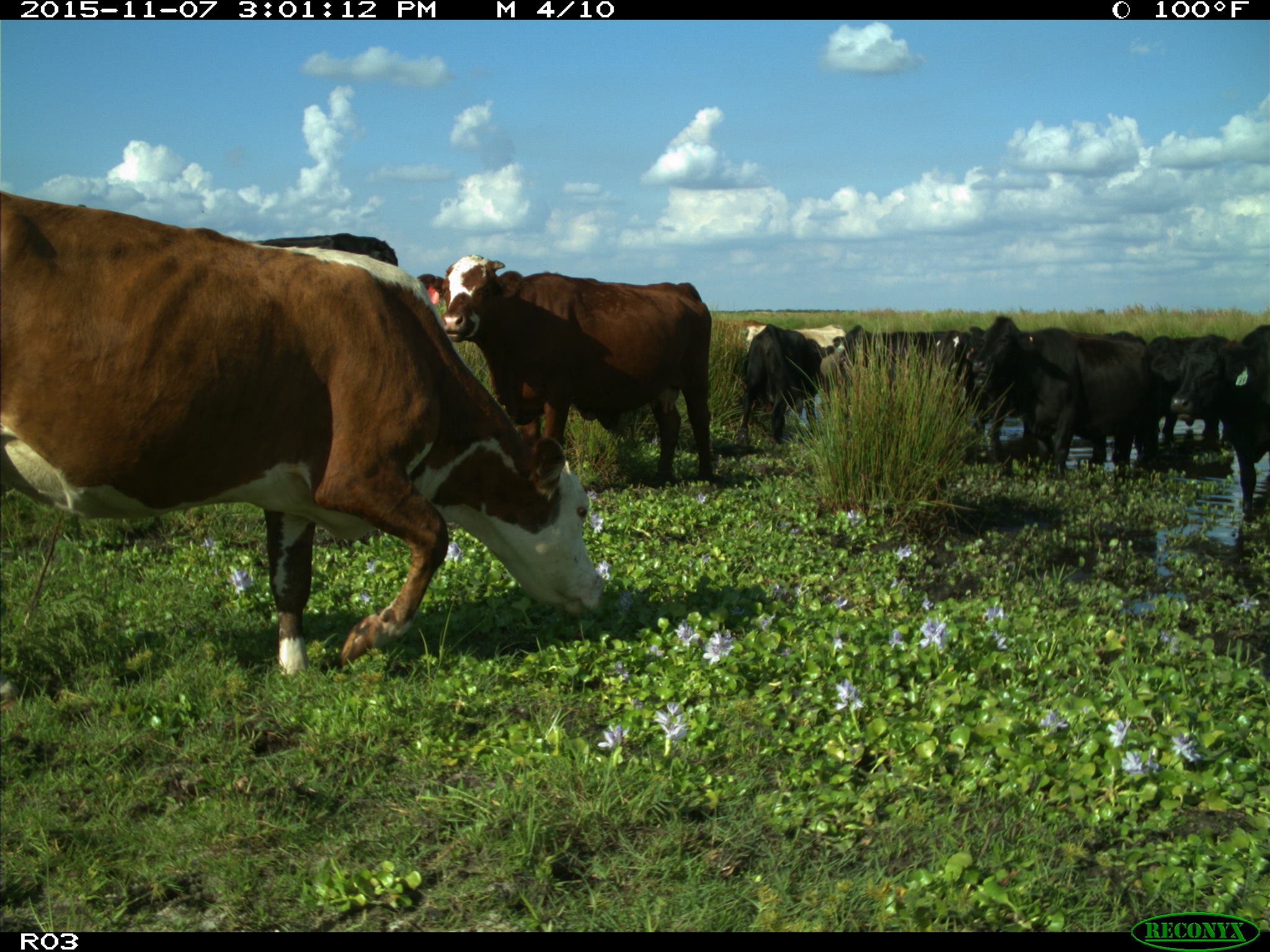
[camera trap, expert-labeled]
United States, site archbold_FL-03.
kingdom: Animalia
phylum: Chordata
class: Mammalia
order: Artiodactyla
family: Bovidae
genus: Bos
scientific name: Bos taurus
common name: domestic cow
Bos taurus (domestic cow).